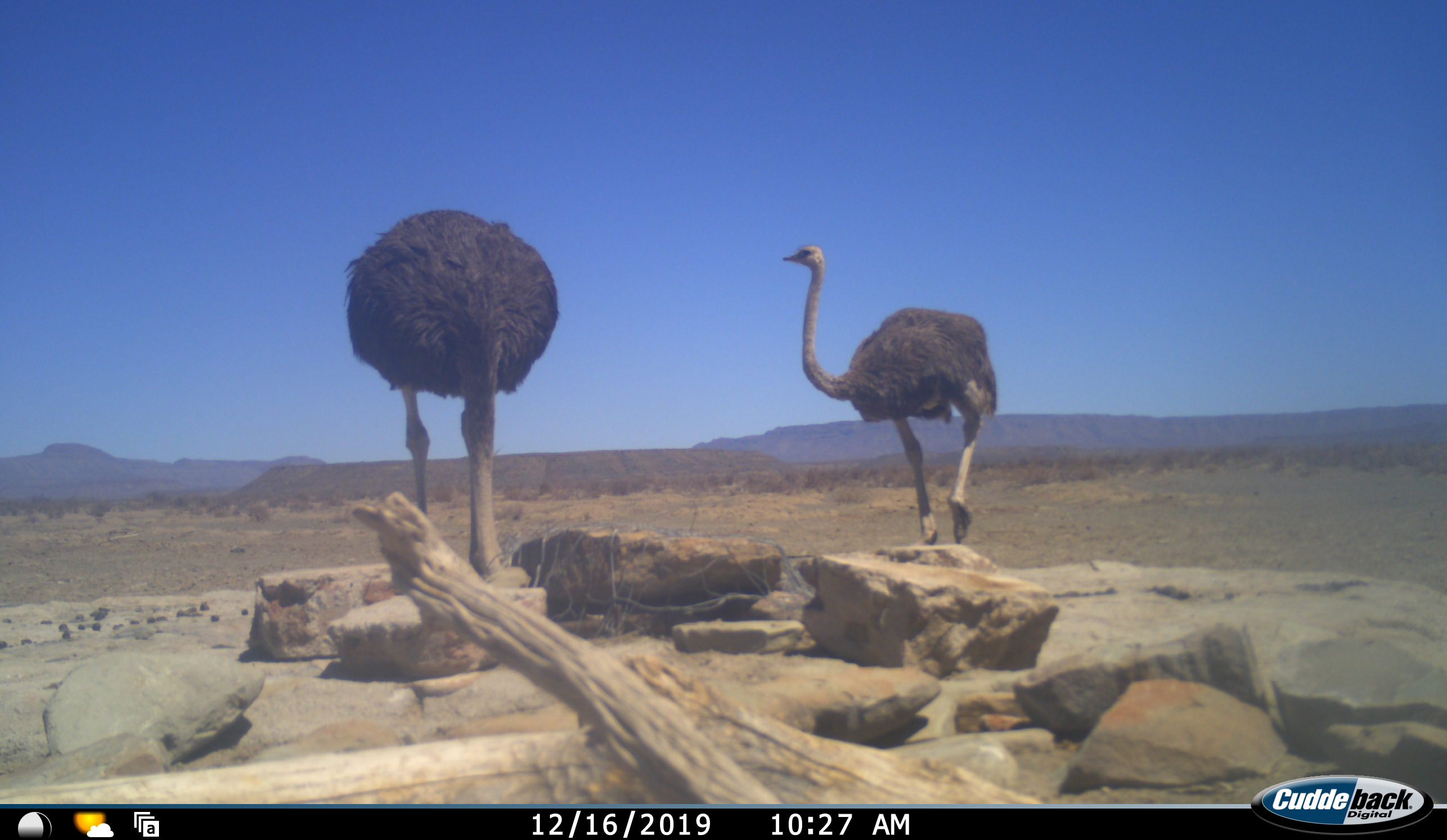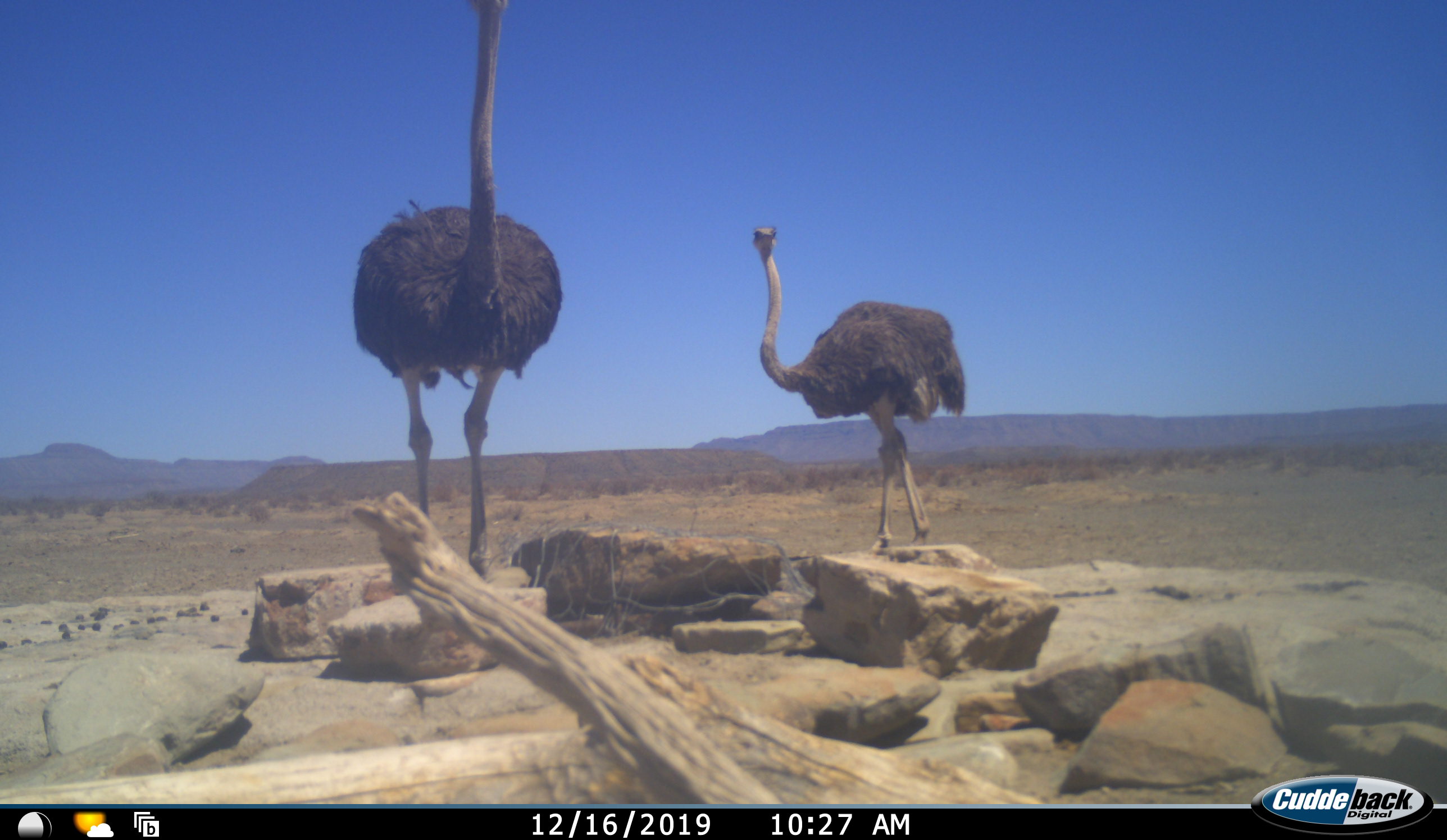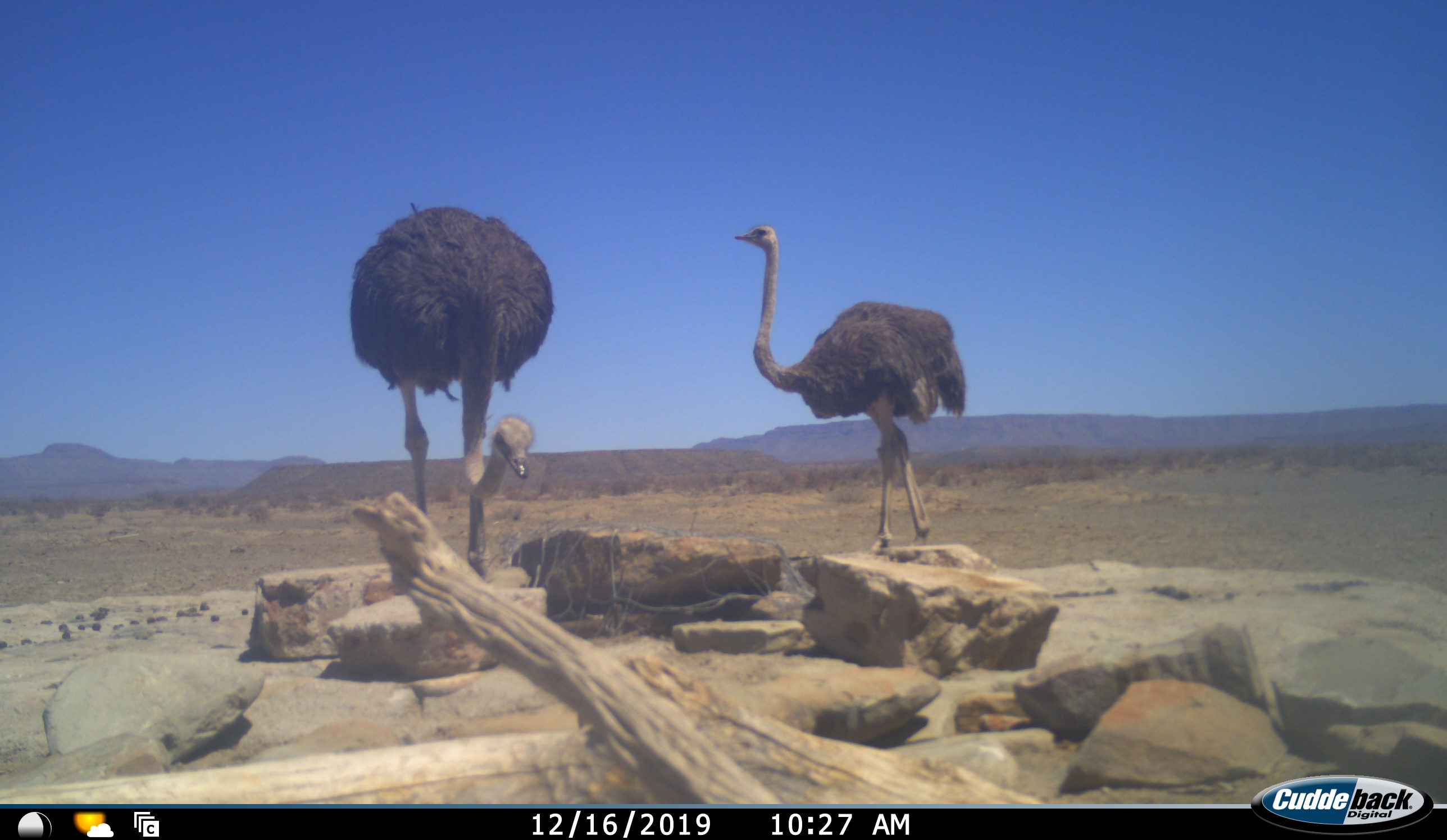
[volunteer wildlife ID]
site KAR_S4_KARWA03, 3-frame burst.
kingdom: Animalia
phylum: Chordata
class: Aves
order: Struthioniformes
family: Struthionidae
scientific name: Struthionidae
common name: ostrich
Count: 2.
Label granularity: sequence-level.